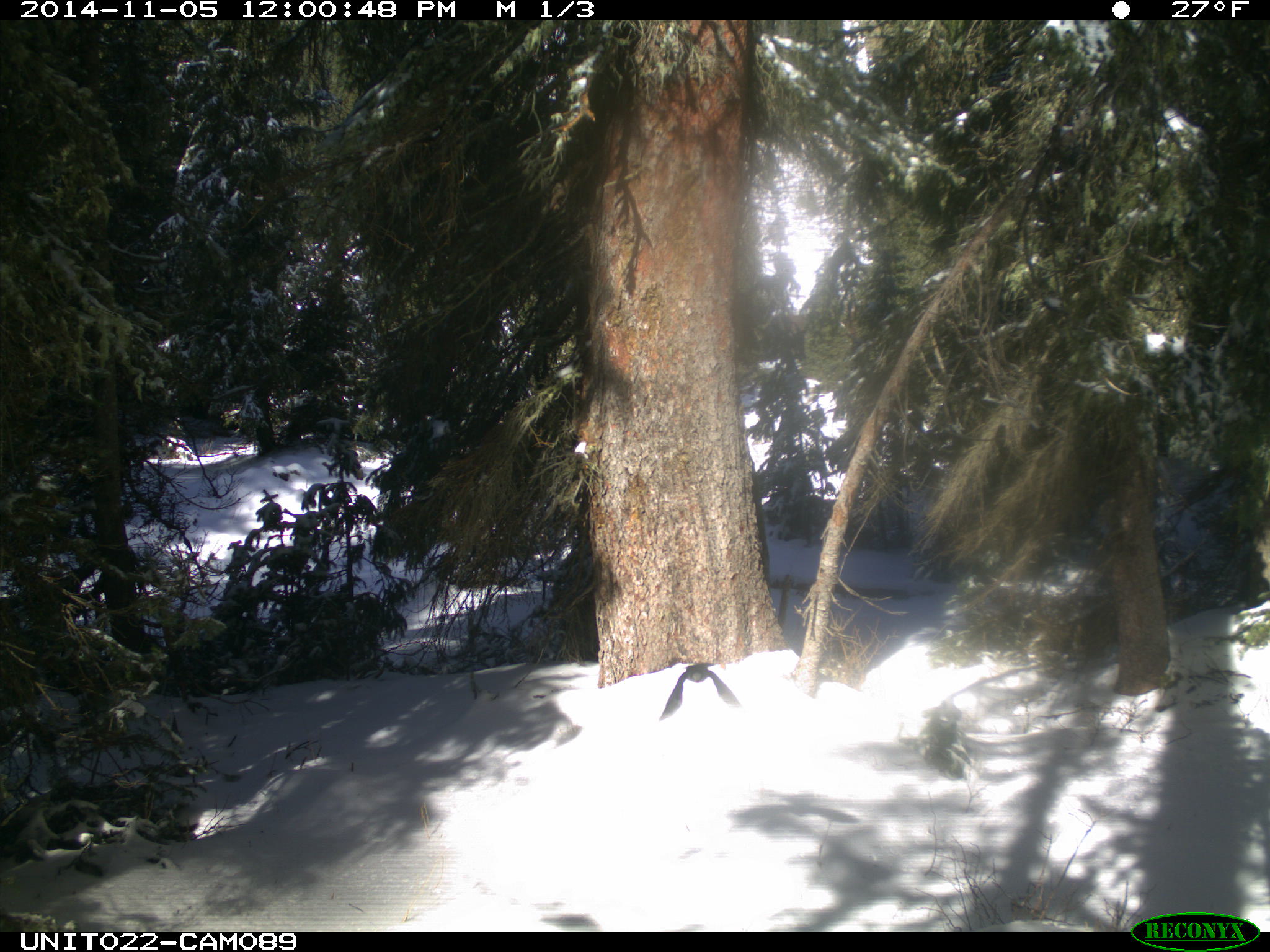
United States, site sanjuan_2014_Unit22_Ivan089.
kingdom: Animalia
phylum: Chordata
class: Aves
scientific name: Aves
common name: birds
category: unidentified bird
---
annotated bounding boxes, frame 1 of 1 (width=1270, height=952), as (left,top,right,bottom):
animal: (659,662,742,721)